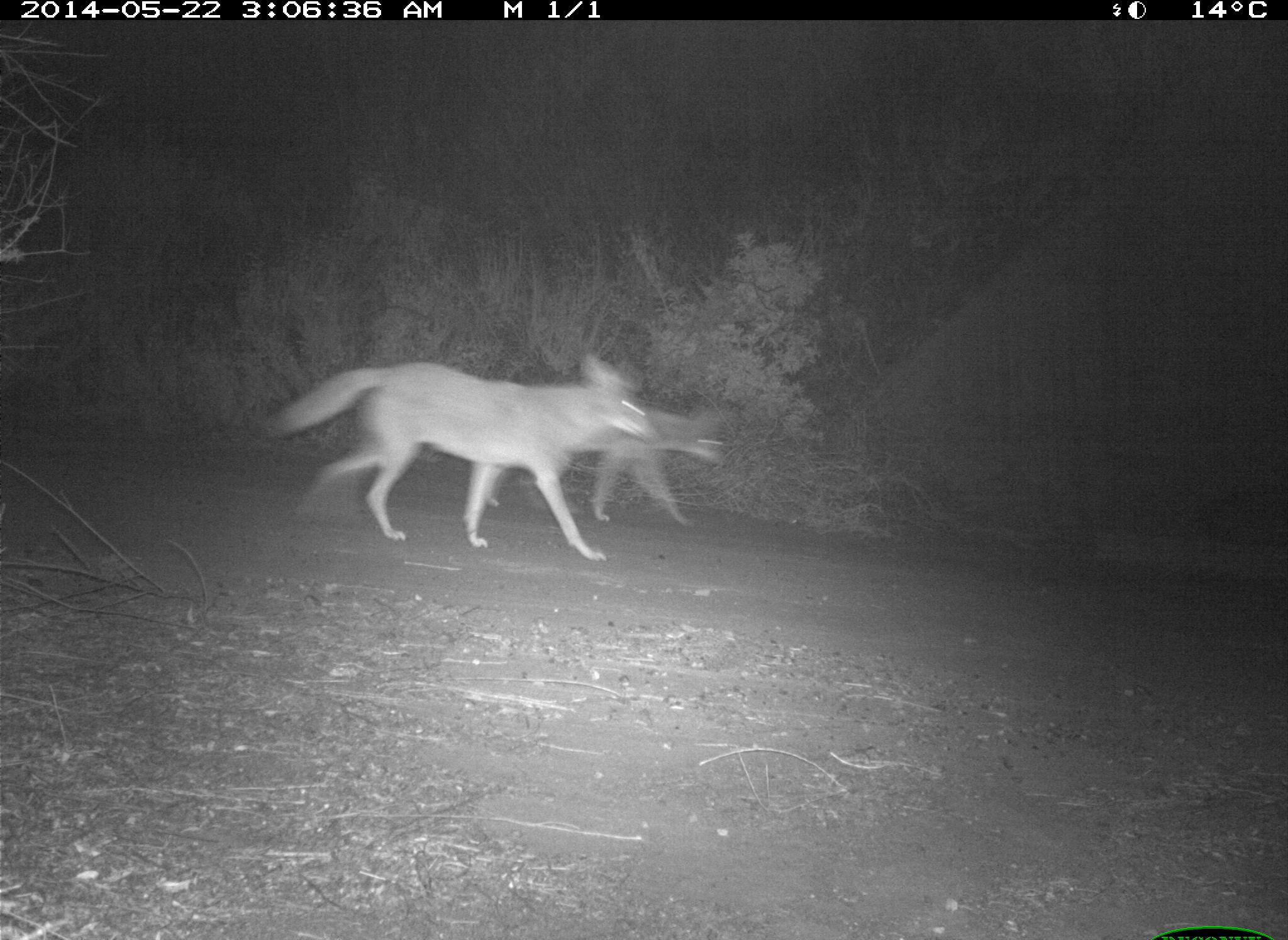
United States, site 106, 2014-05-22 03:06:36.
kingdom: Animalia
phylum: Chordata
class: Mammalia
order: Carnivora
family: Canidae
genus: Canis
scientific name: Canis latrans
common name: coyote